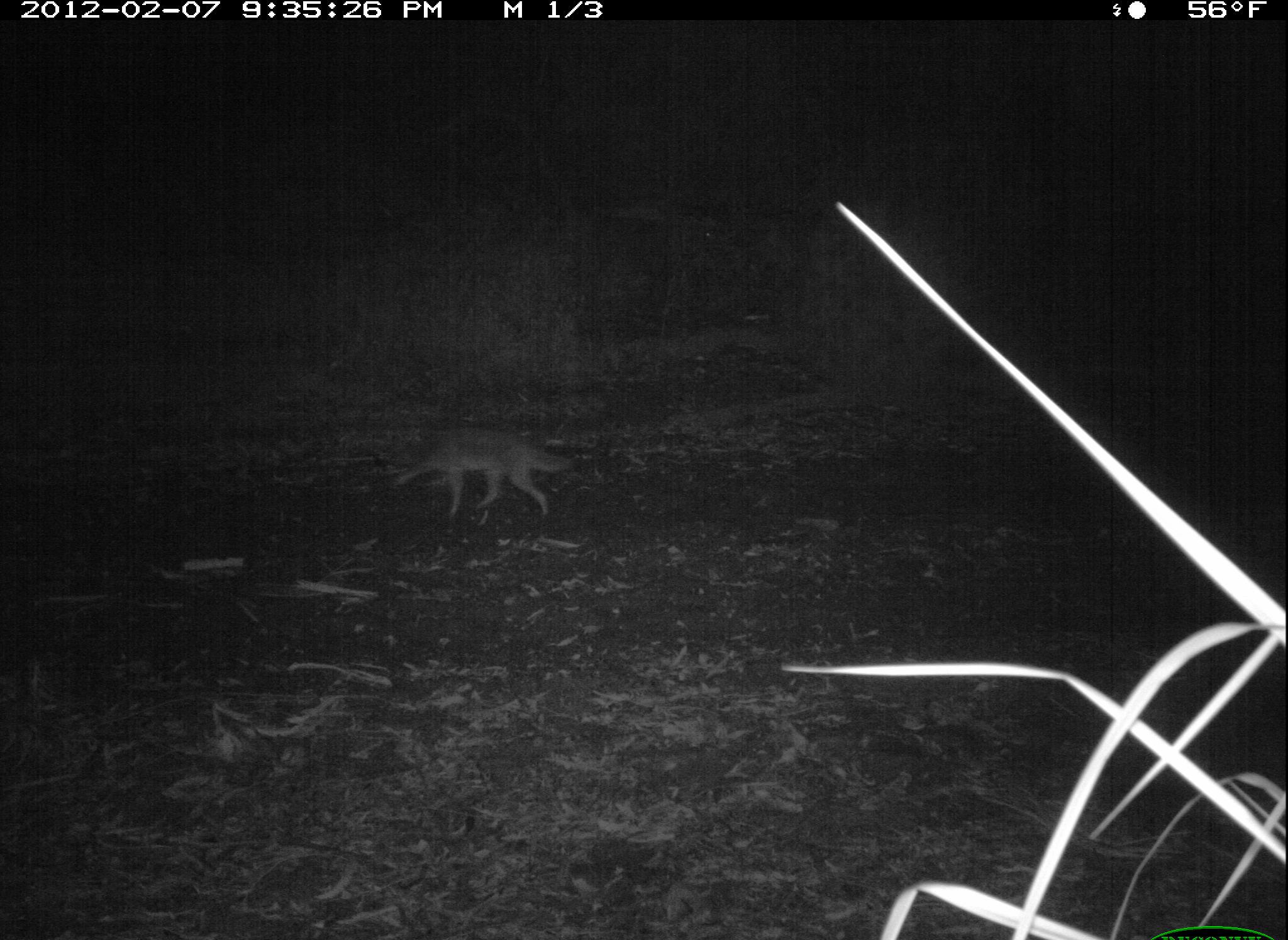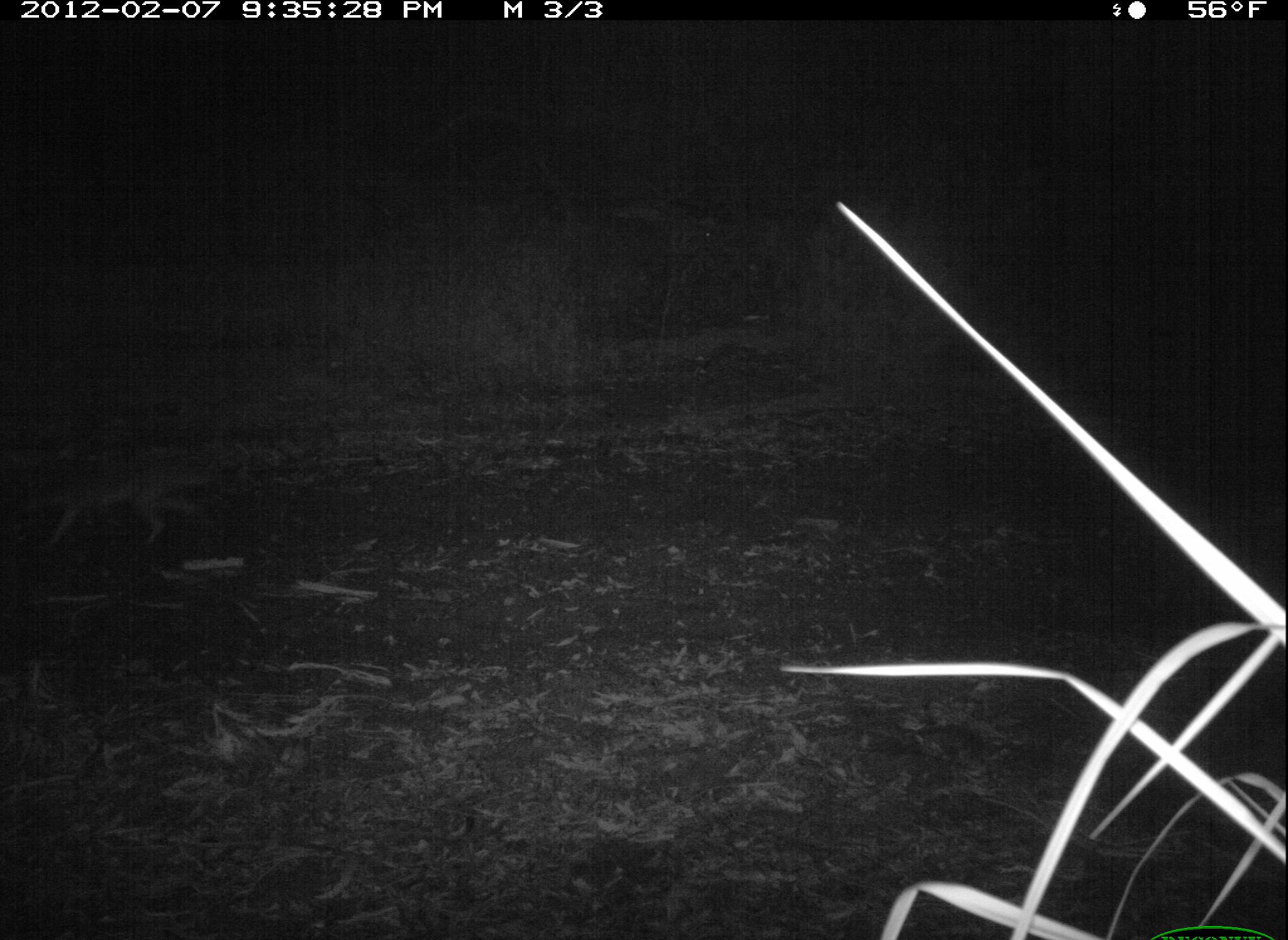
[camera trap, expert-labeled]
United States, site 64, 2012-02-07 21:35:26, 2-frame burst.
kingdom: Animalia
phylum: Chordata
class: Mammalia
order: Carnivora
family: Canidae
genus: Canis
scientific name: Canis latrans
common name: coyote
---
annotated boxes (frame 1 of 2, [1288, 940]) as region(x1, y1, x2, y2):
coyote: region(377, 420, 578, 524)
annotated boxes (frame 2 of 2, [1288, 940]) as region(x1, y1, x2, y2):
coyote: region(16, 444, 228, 553)